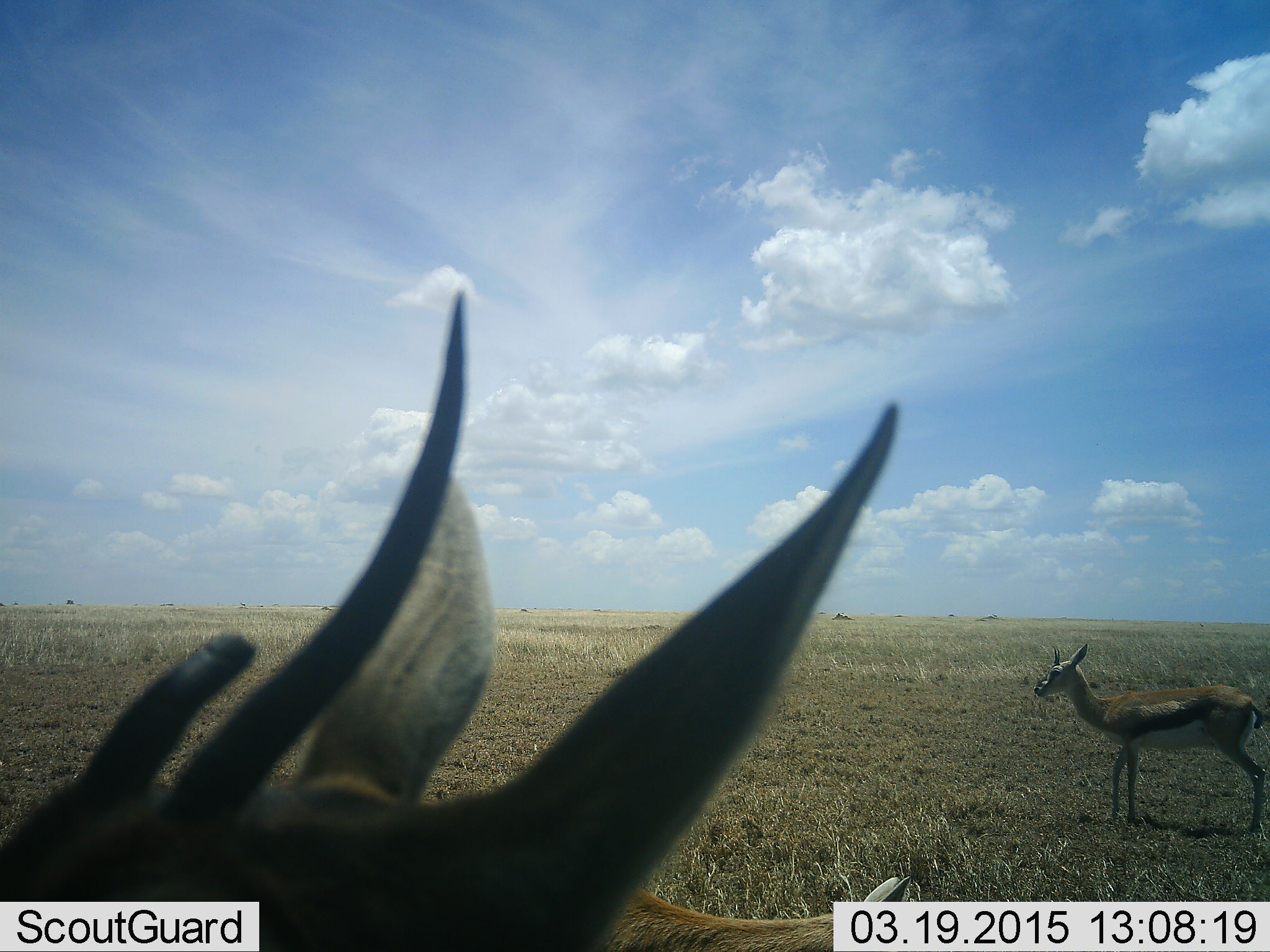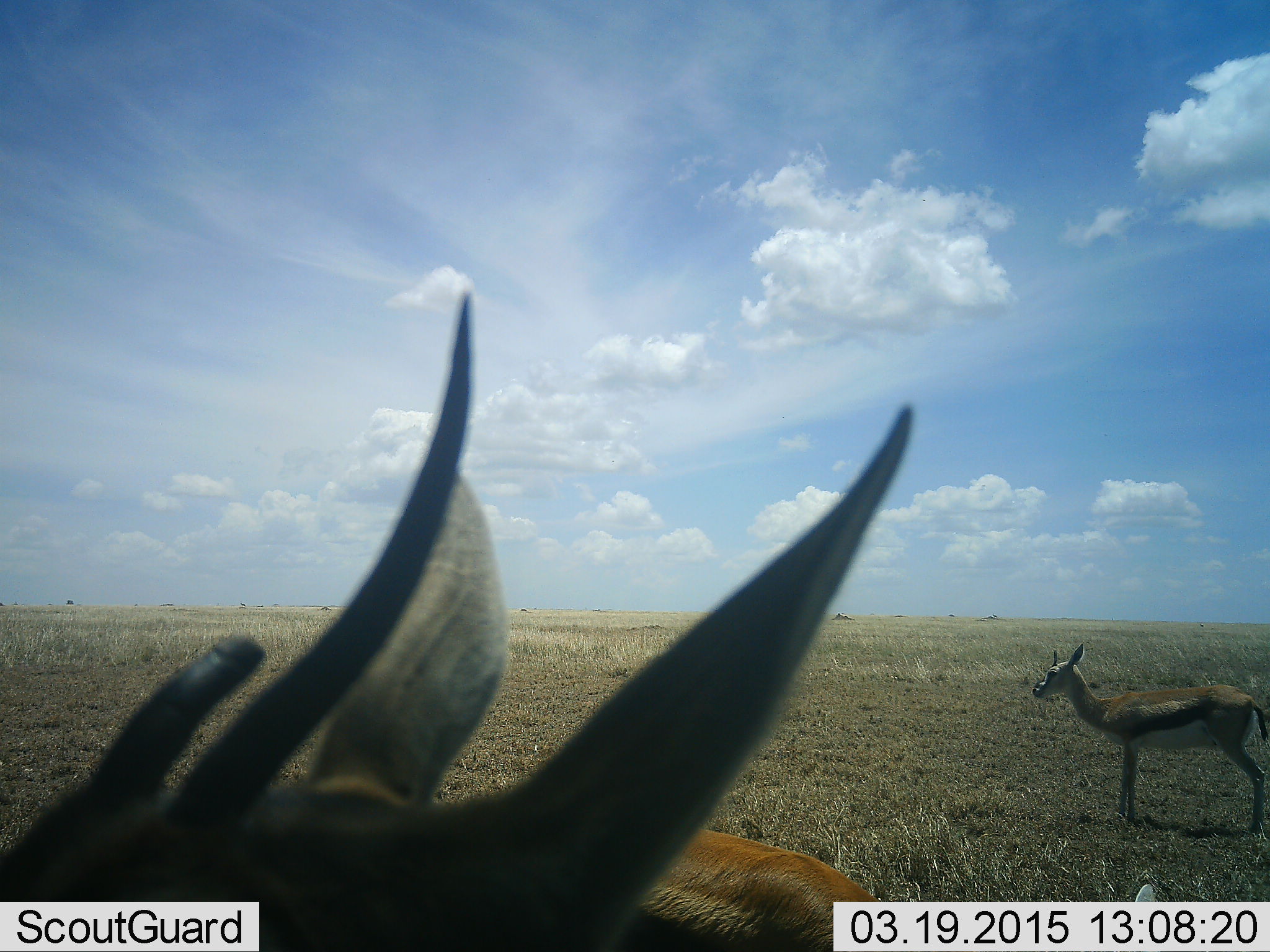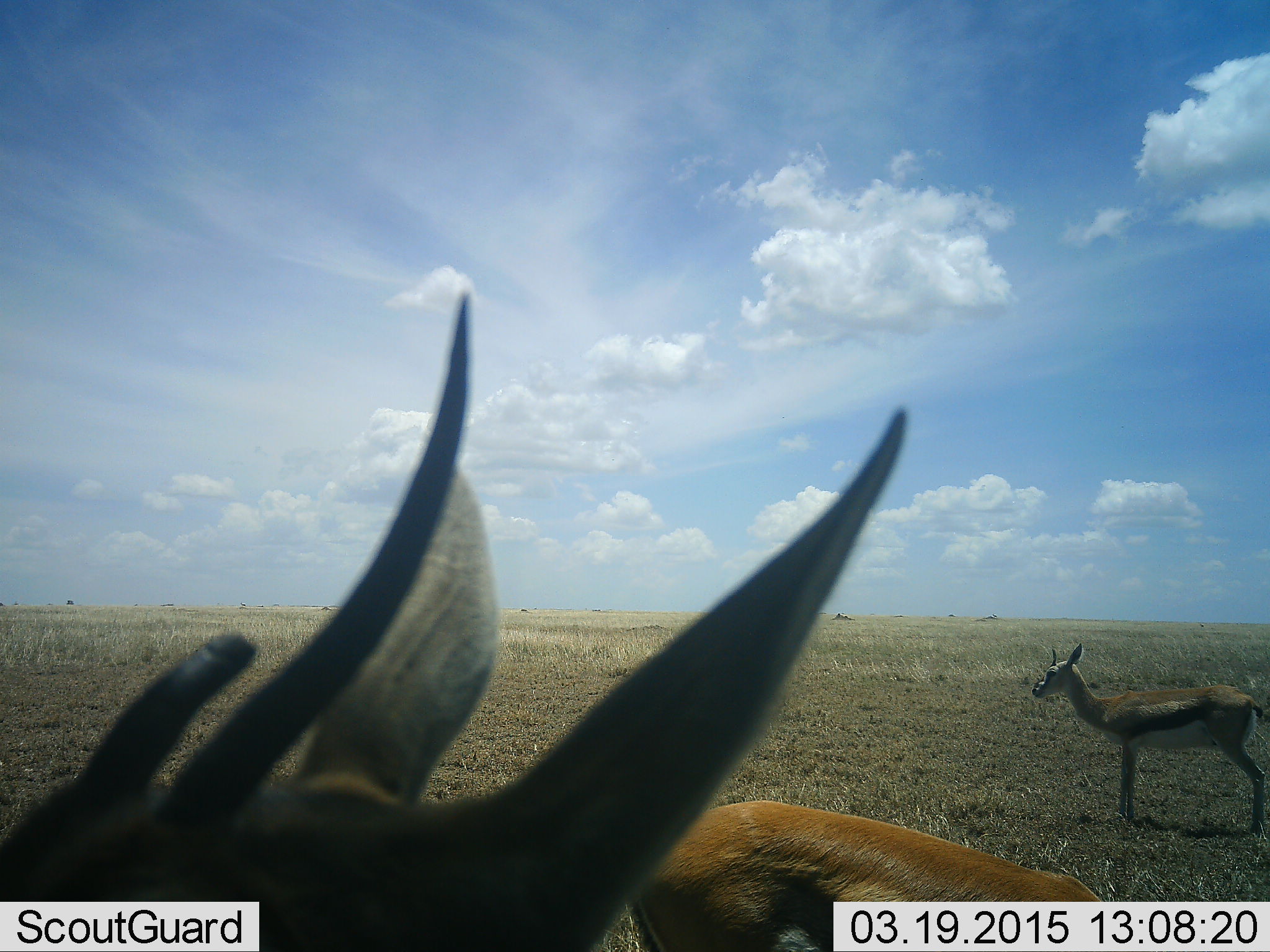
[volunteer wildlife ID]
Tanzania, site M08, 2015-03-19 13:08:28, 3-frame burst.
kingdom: Animalia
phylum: Chordata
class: Mammalia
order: Artiodactyla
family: Bovidae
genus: Eudorcas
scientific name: Eudorcas thomsonii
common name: thomson's gazelle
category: gazellethomsons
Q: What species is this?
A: Gazellethomsons (thomson's gazelle) (Eudorcas thomsonii).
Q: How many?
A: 2.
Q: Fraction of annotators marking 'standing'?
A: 90%.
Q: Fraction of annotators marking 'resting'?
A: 0%.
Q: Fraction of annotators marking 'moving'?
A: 30%.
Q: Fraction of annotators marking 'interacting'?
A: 0%.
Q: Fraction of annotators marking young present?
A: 10%.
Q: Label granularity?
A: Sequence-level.